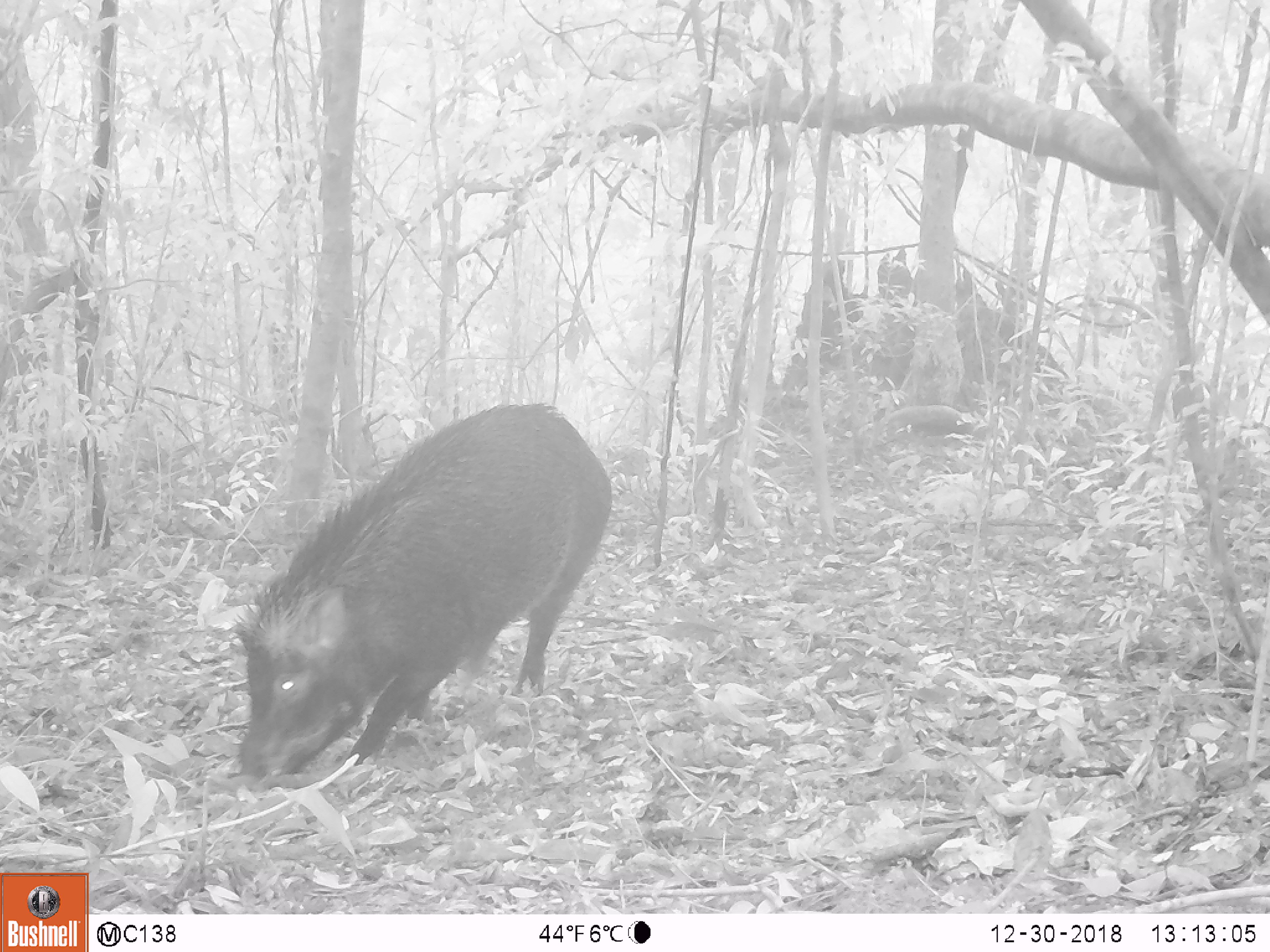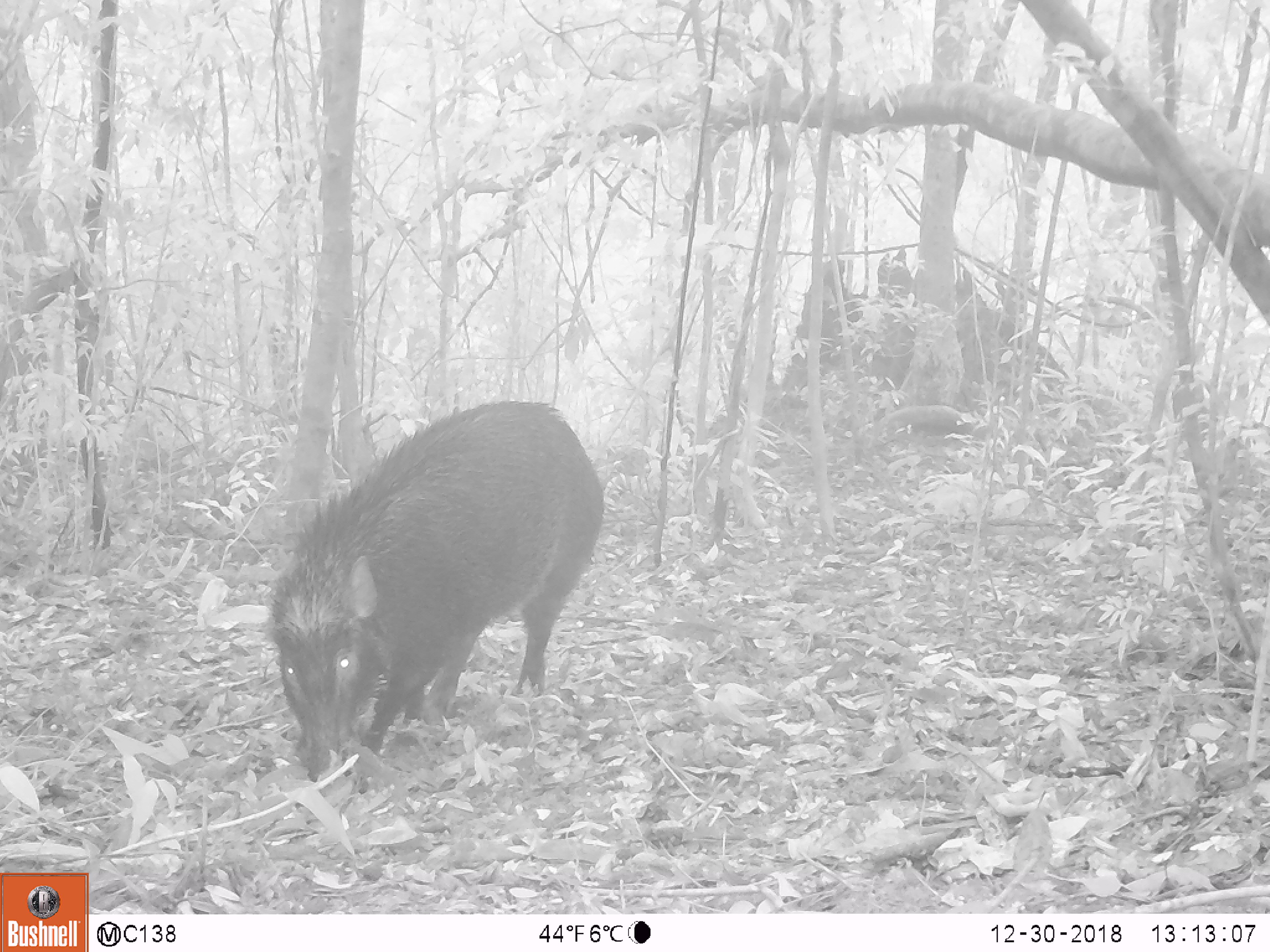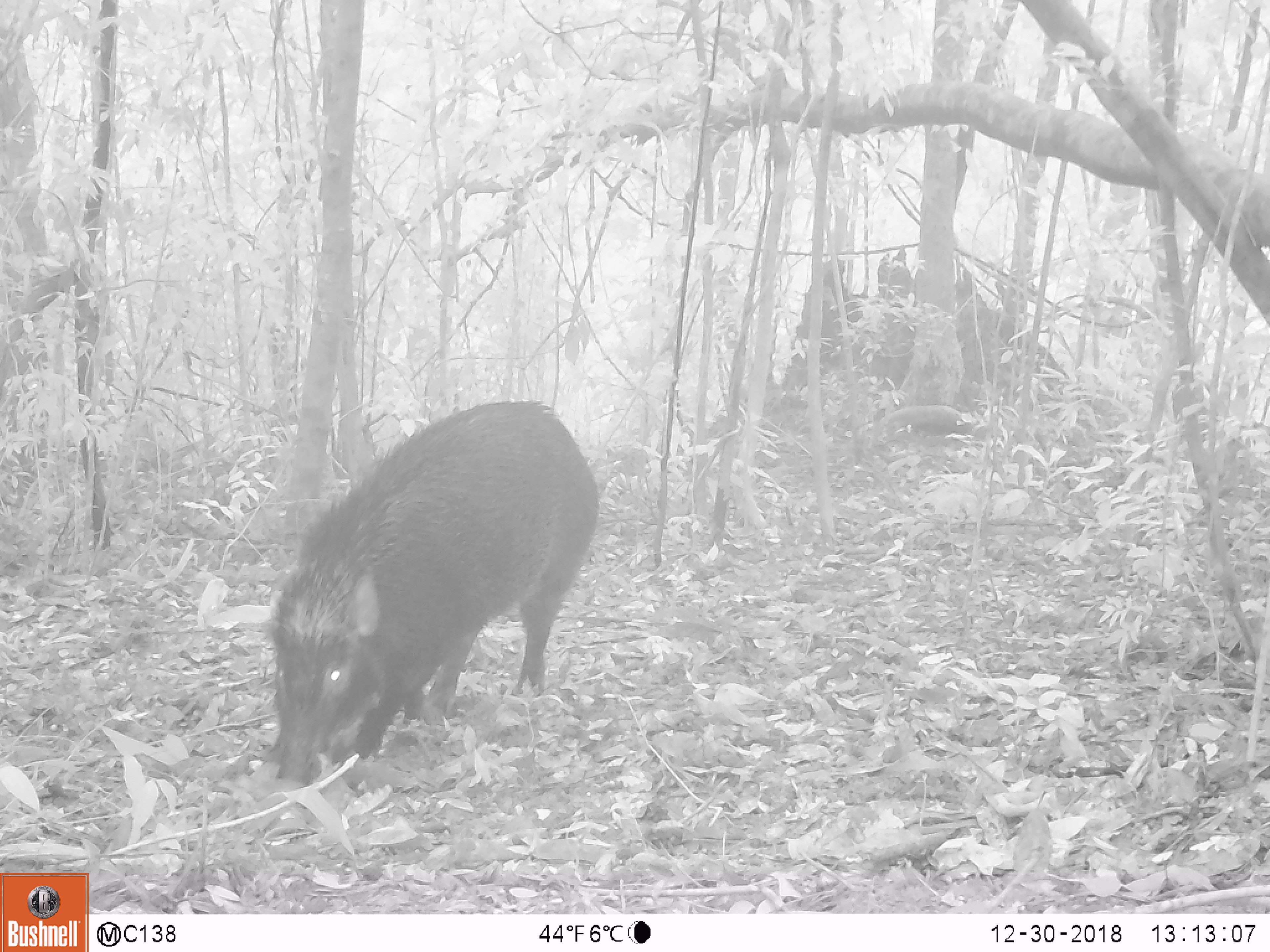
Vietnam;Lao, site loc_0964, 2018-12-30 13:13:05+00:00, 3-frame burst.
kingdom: Animalia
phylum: Chordata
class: Mammalia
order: Artiodactyla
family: Suidae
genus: Sus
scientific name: Sus scrofa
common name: eurasian wild pig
Eurasian wild pig (Sus scrofa). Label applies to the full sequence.